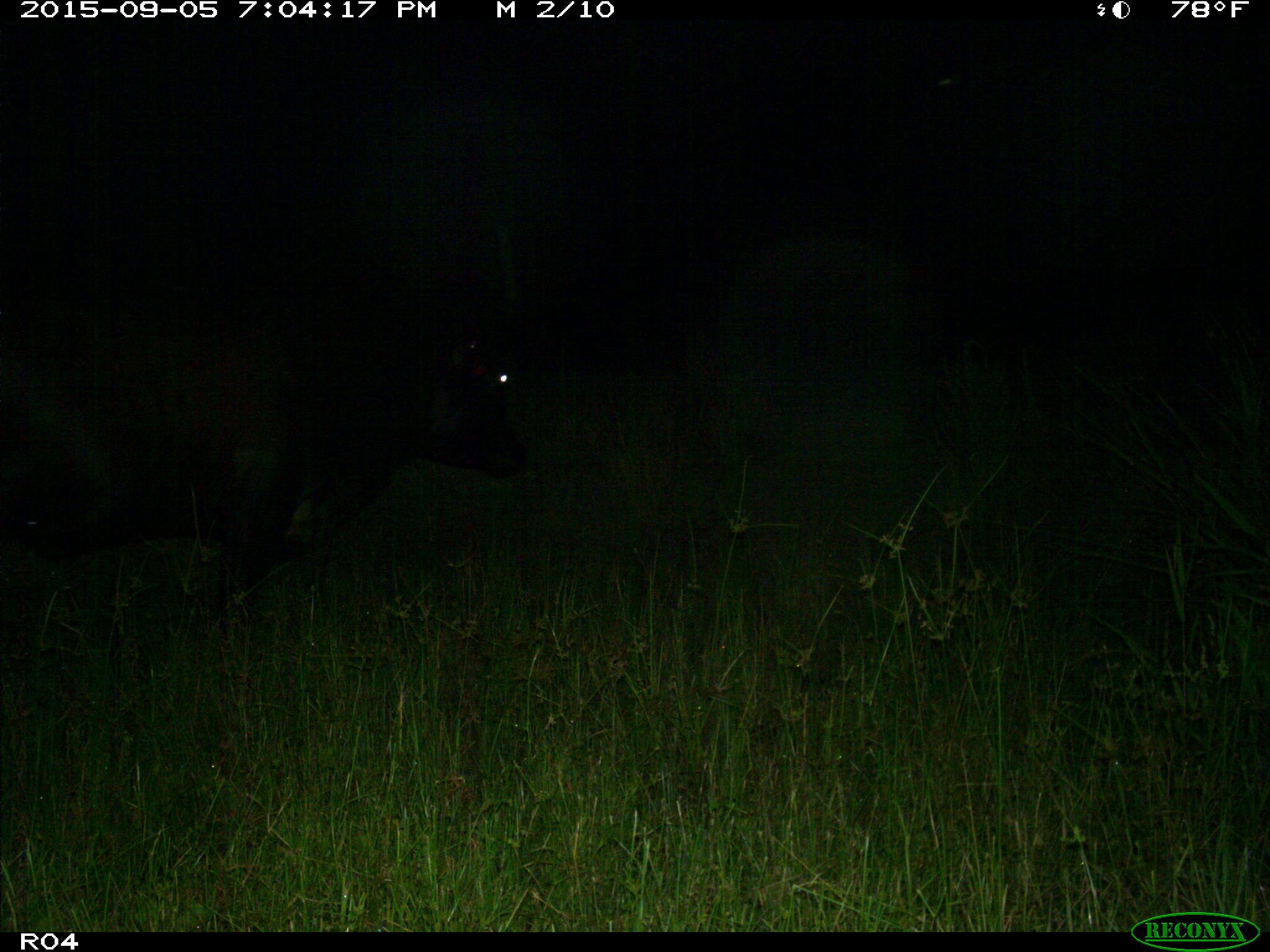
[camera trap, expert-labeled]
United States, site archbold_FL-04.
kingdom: Animalia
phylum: Chordata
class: Mammalia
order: Artiodactyla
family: Bovidae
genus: Bos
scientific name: Bos taurus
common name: domestic cow